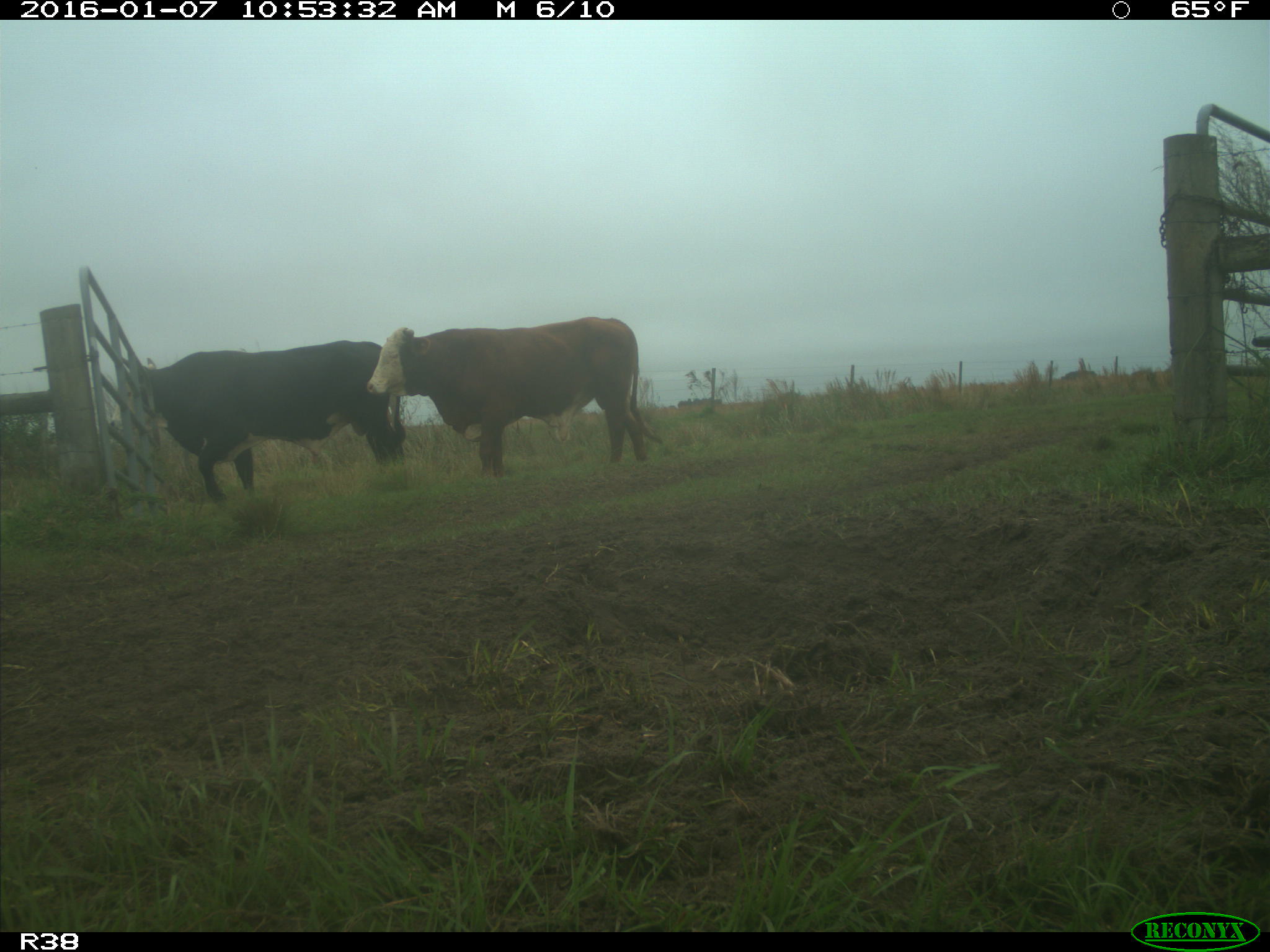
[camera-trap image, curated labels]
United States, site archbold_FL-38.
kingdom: Animalia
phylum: Chordata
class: Mammalia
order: Artiodactyla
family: Bovidae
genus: Bos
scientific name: Bos taurus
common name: domestic cow